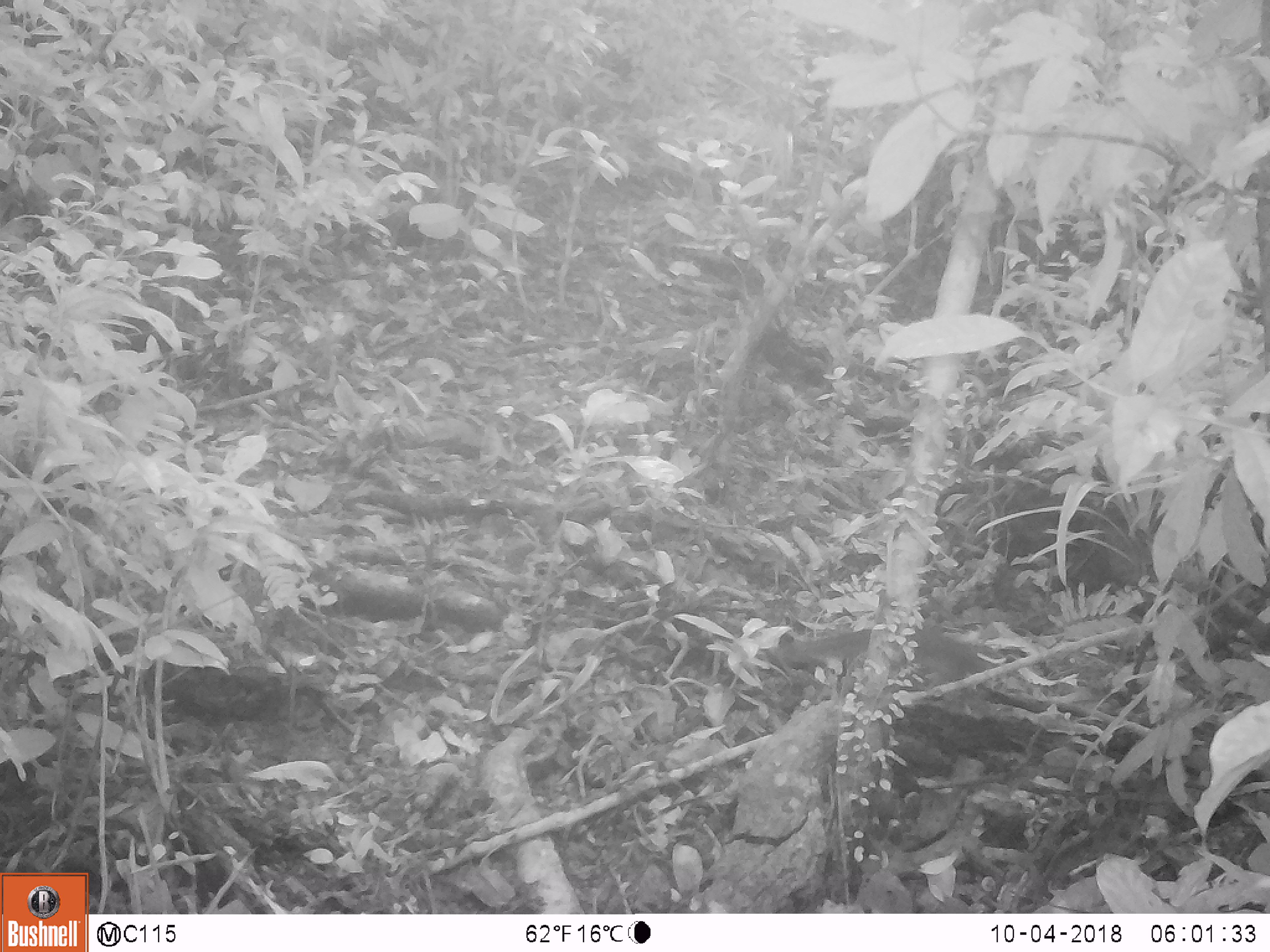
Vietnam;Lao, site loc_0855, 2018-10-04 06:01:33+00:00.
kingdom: Animalia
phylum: Chordata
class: Mammalia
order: Rodentia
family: Sciuridae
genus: Dremomys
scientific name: Dremomys rufigenis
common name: red-cheeked squirrel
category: red cheeked squirrel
Red cheeked squirrel (red-cheeked squirrel) (Dremomys rufigenis). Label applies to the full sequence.